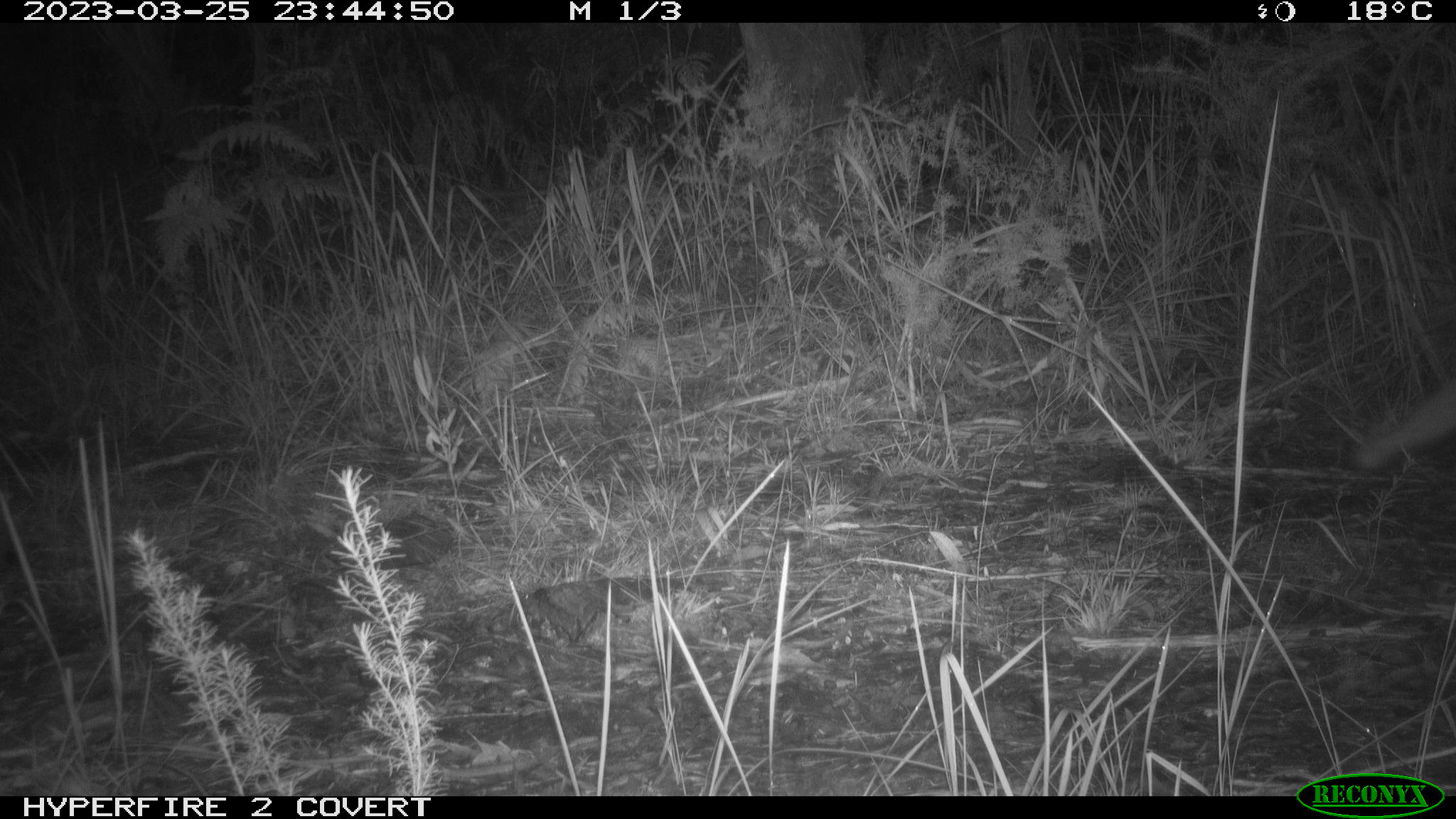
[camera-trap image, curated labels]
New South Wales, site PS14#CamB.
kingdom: Animalia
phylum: Chordata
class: Mammalia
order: Carnivora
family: Canidae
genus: Vulpes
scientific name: Vulpes vulpes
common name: red fox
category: fox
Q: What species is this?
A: Fox (red fox) (Vulpes vulpes).